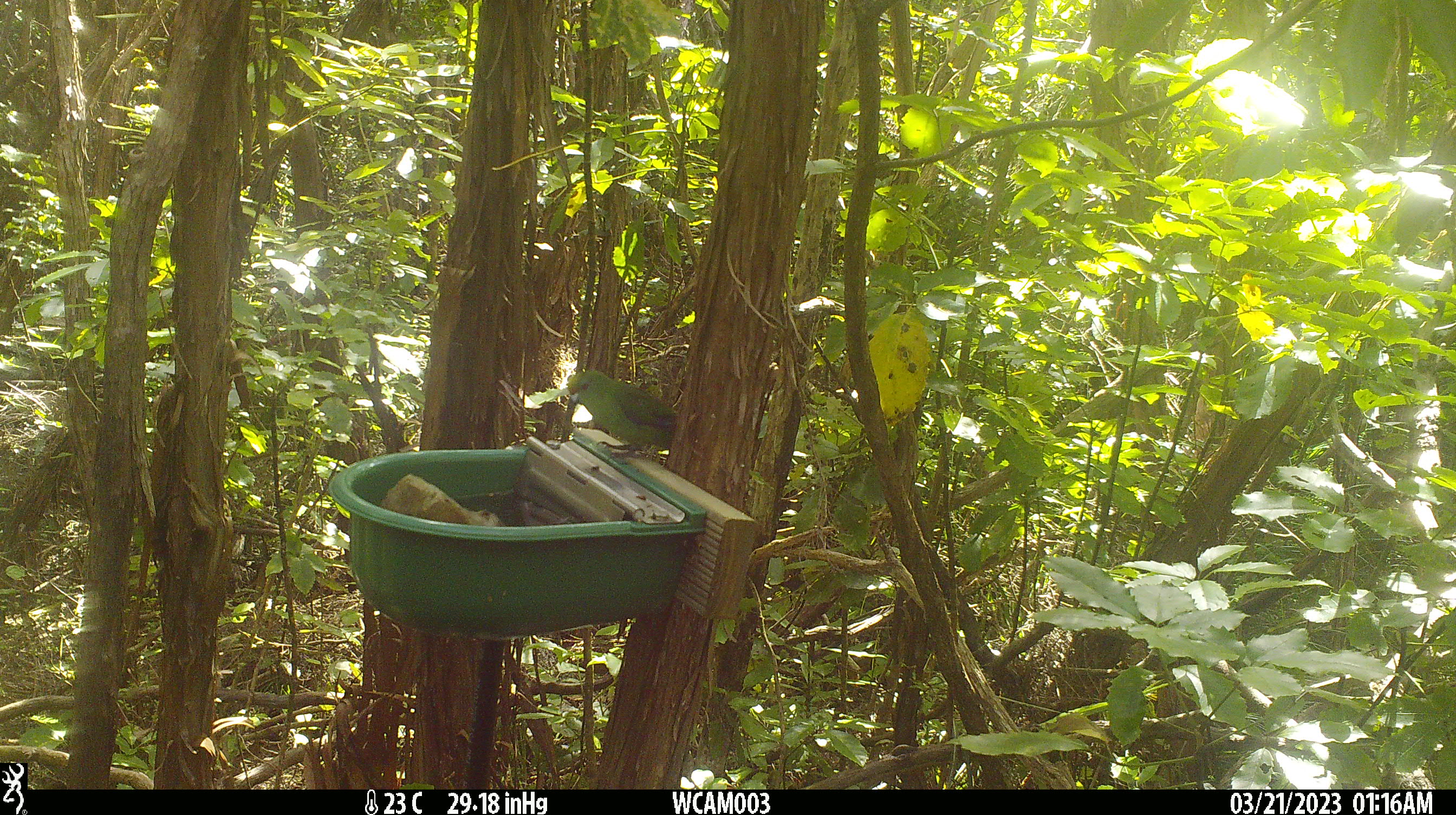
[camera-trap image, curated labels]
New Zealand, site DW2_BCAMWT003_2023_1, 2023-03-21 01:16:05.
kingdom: Animalia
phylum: Chordata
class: Aves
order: Psittaciformes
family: Psittaculidae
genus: Cyanoramphus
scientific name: Cyanoramphus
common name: parakeet